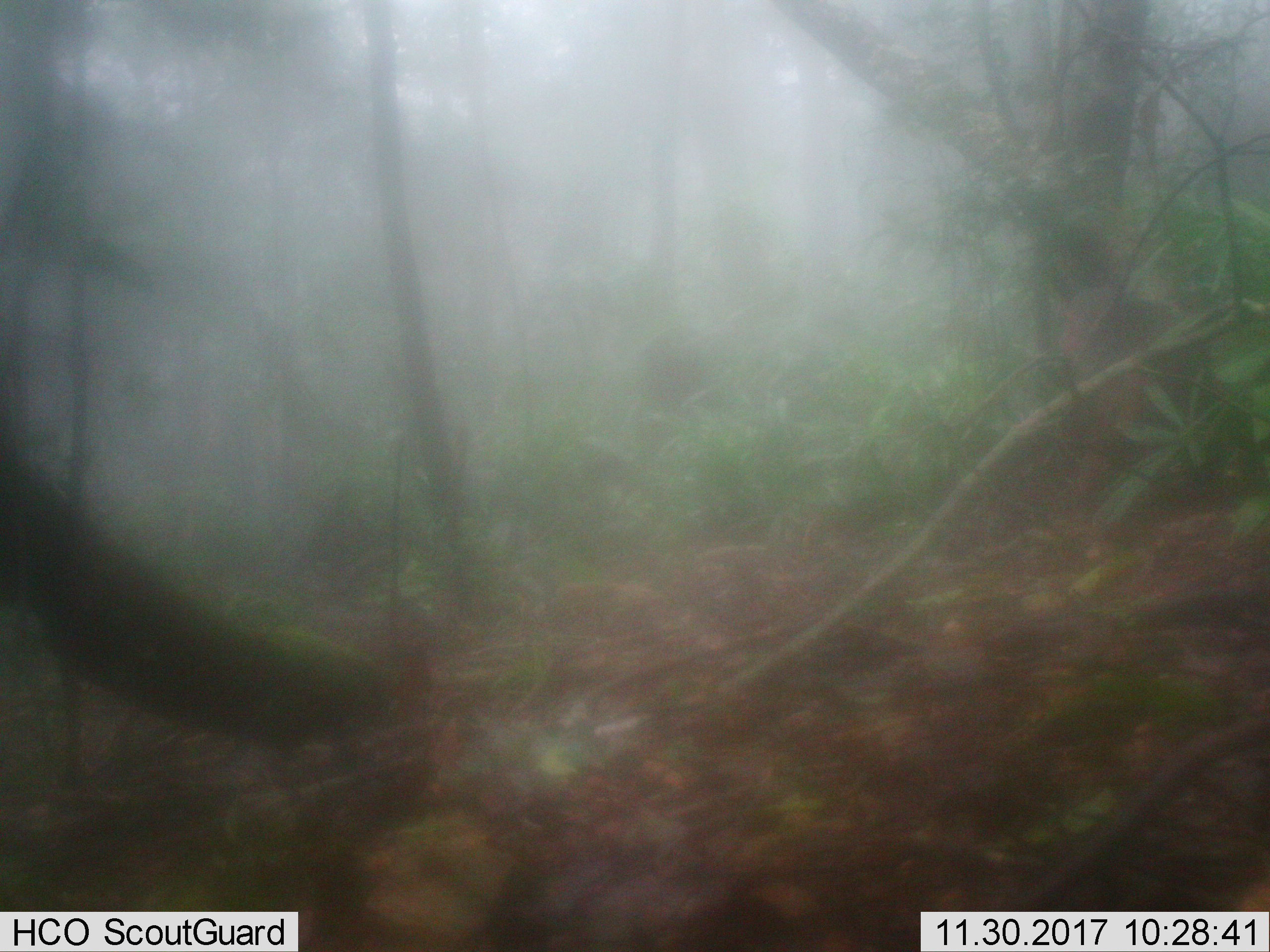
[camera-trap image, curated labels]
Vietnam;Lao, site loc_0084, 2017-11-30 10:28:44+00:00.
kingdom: Animalia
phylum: Chordata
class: Mammalia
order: Primates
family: Cercopithecidae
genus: Macaca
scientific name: Macaca arctoides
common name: stump-tailed macaque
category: stump tailed macaque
Stump tailed macaque (stump-tailed macaque) (Macaca arctoides). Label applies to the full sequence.